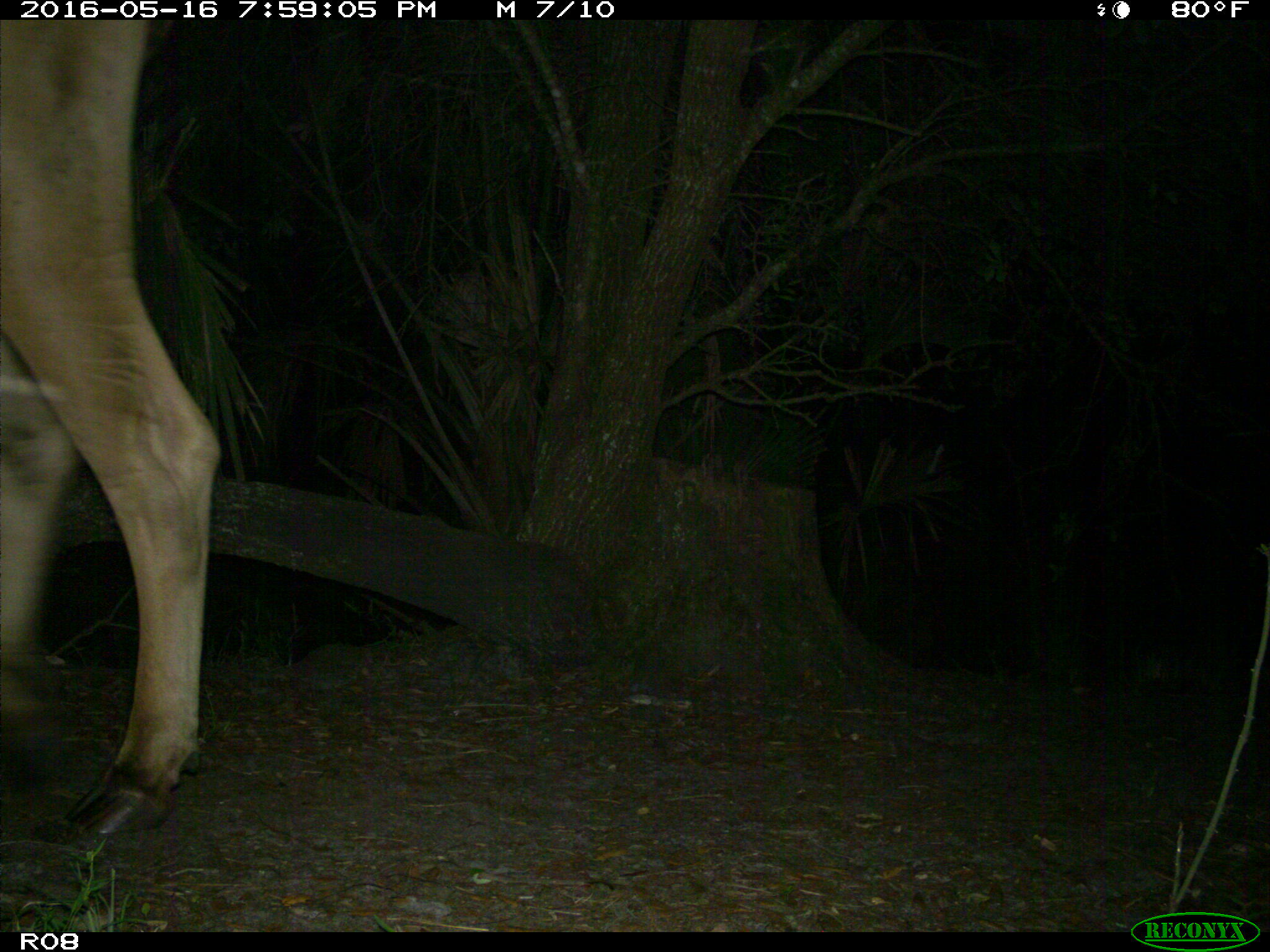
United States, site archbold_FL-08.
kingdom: Animalia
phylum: Chordata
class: Mammalia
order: Artiodactyla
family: Bovidae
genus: Bos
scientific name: Bos taurus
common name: domestic cow